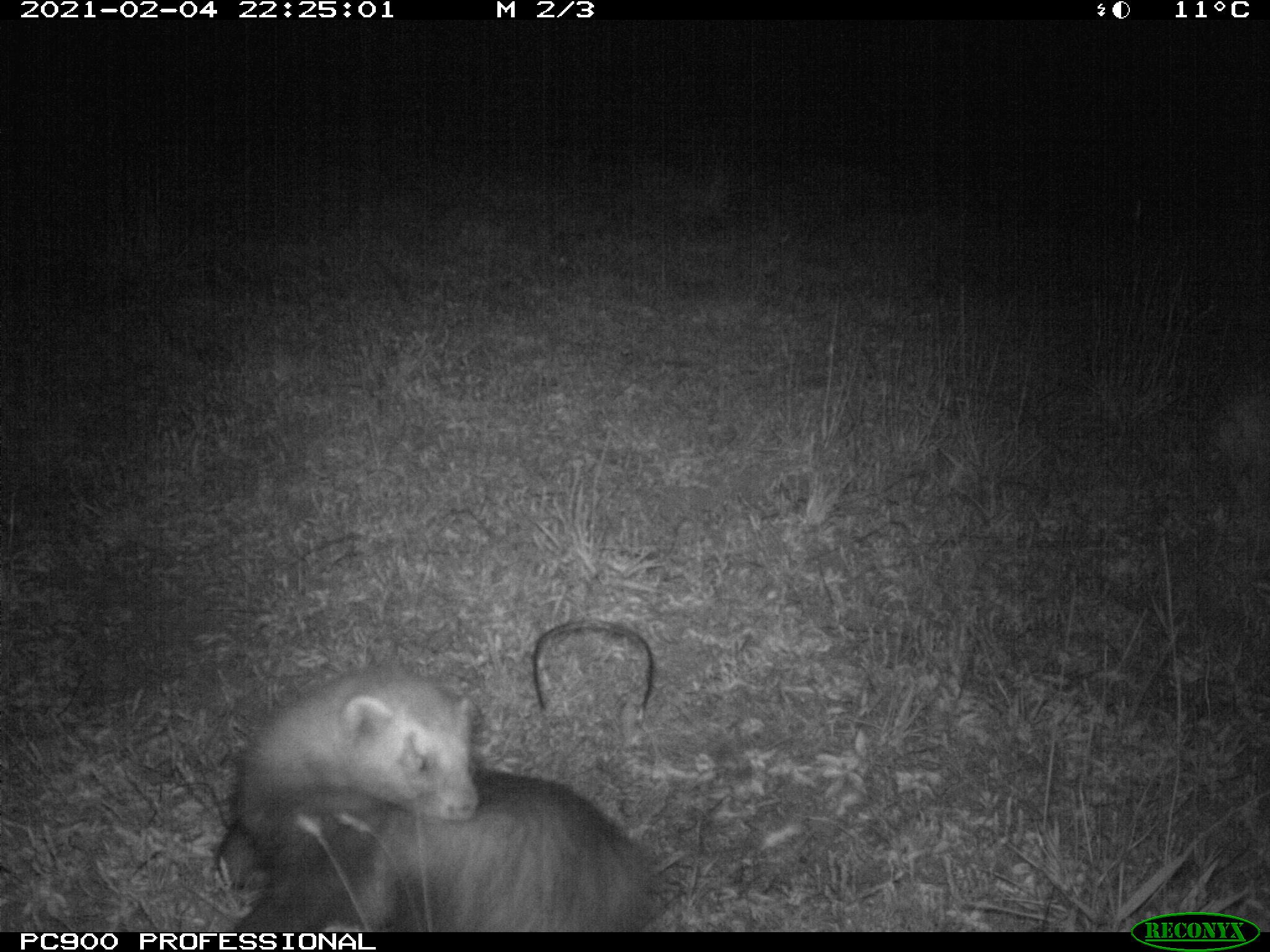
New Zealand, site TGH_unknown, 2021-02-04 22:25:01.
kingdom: Animalia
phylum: Chordata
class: Mammalia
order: Carnivora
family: Mustelidae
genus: Mustela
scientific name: Mustela furo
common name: ferret